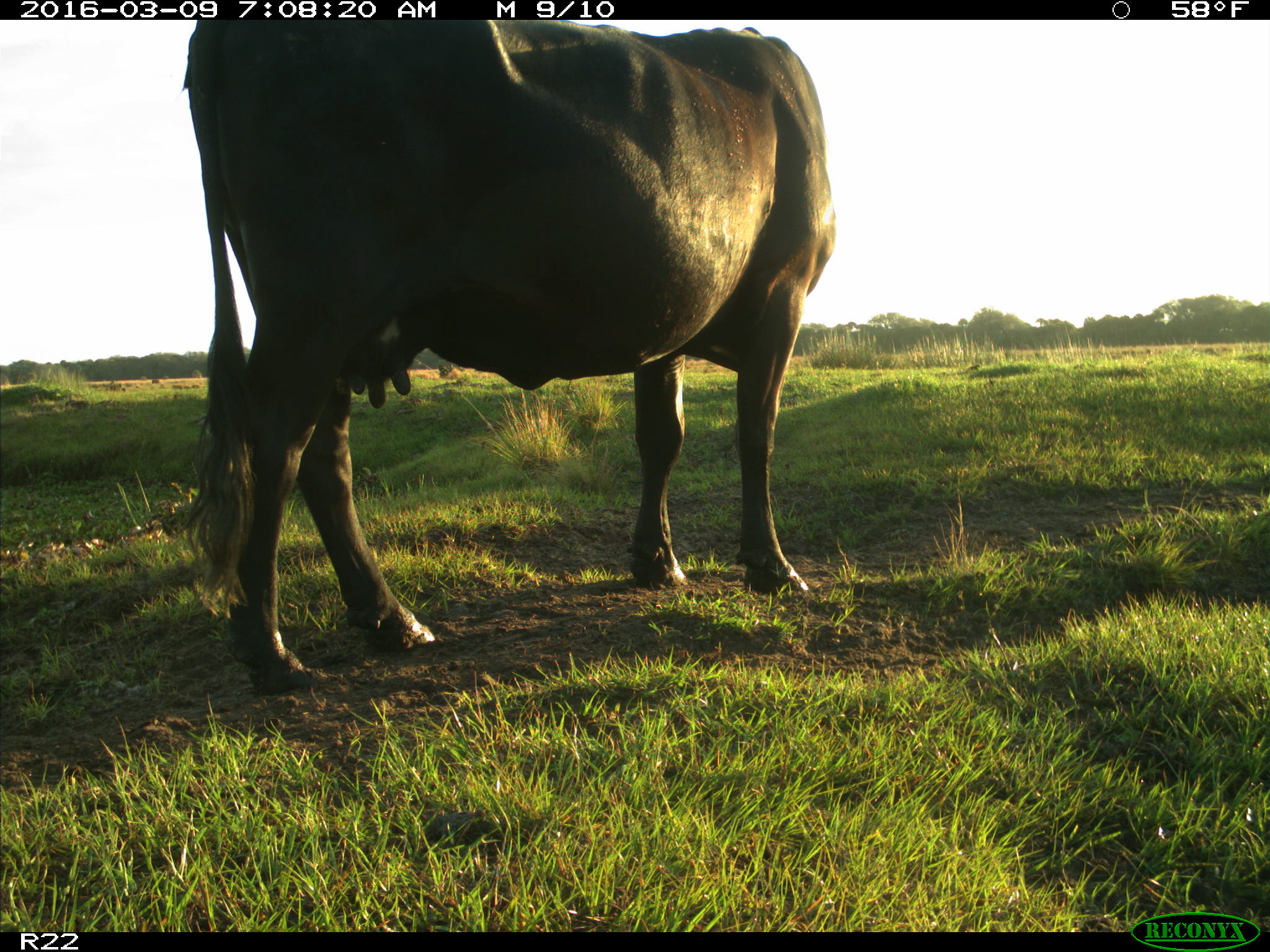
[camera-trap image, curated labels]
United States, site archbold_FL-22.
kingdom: Animalia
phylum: Chordata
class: Mammalia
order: Artiodactyla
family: Bovidae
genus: Bos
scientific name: Bos taurus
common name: domestic cow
Bos taurus (domestic cow).